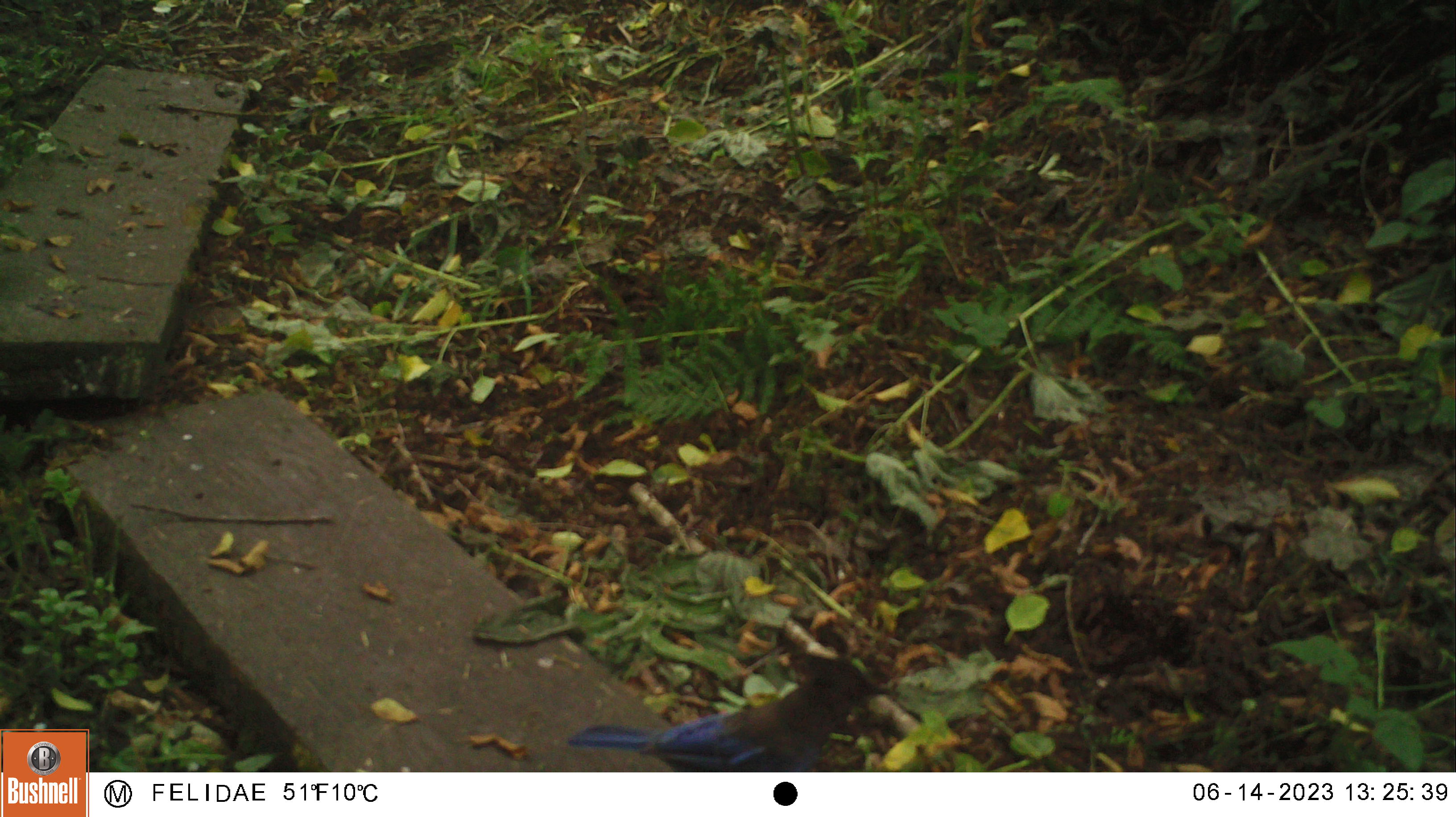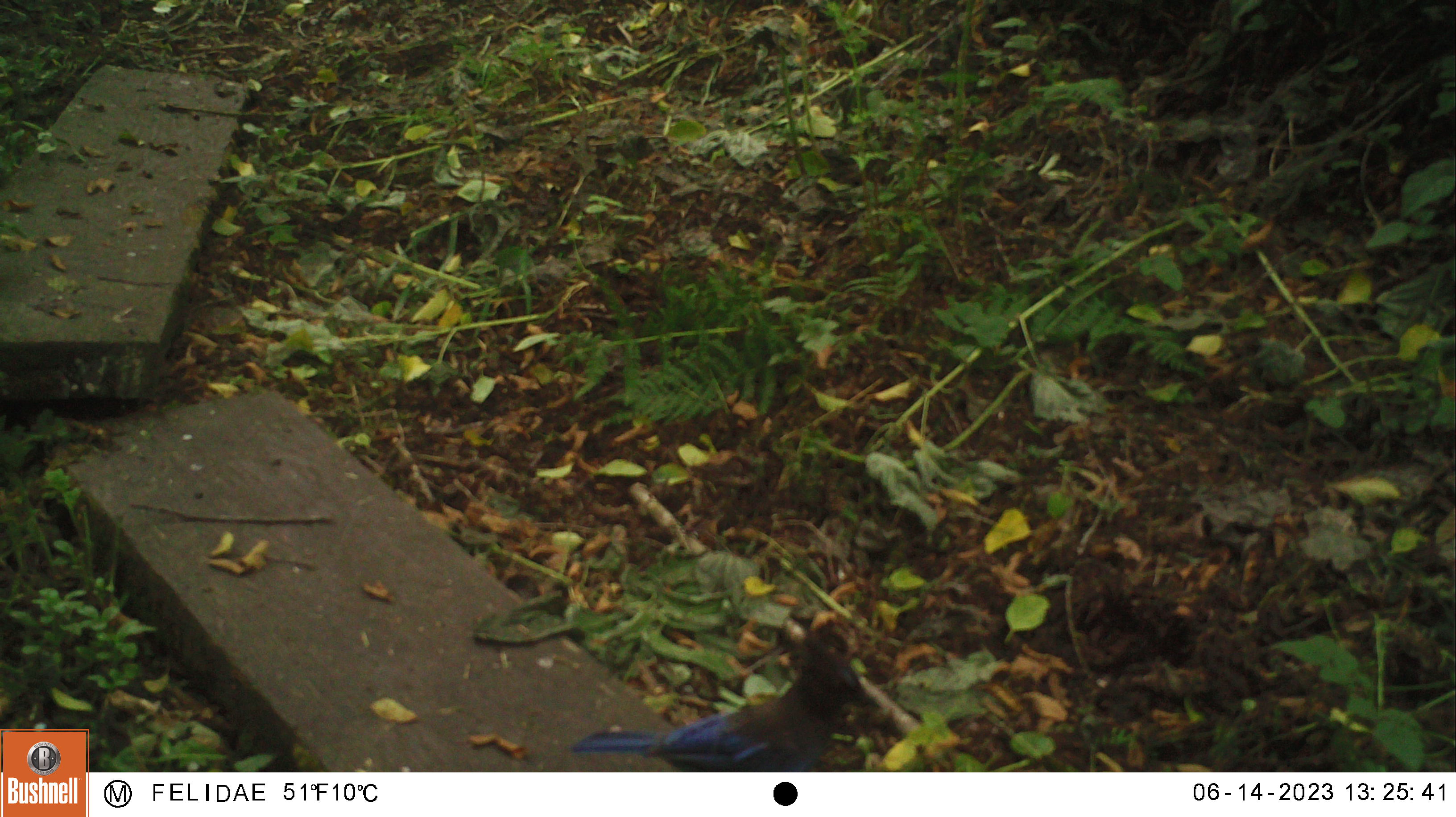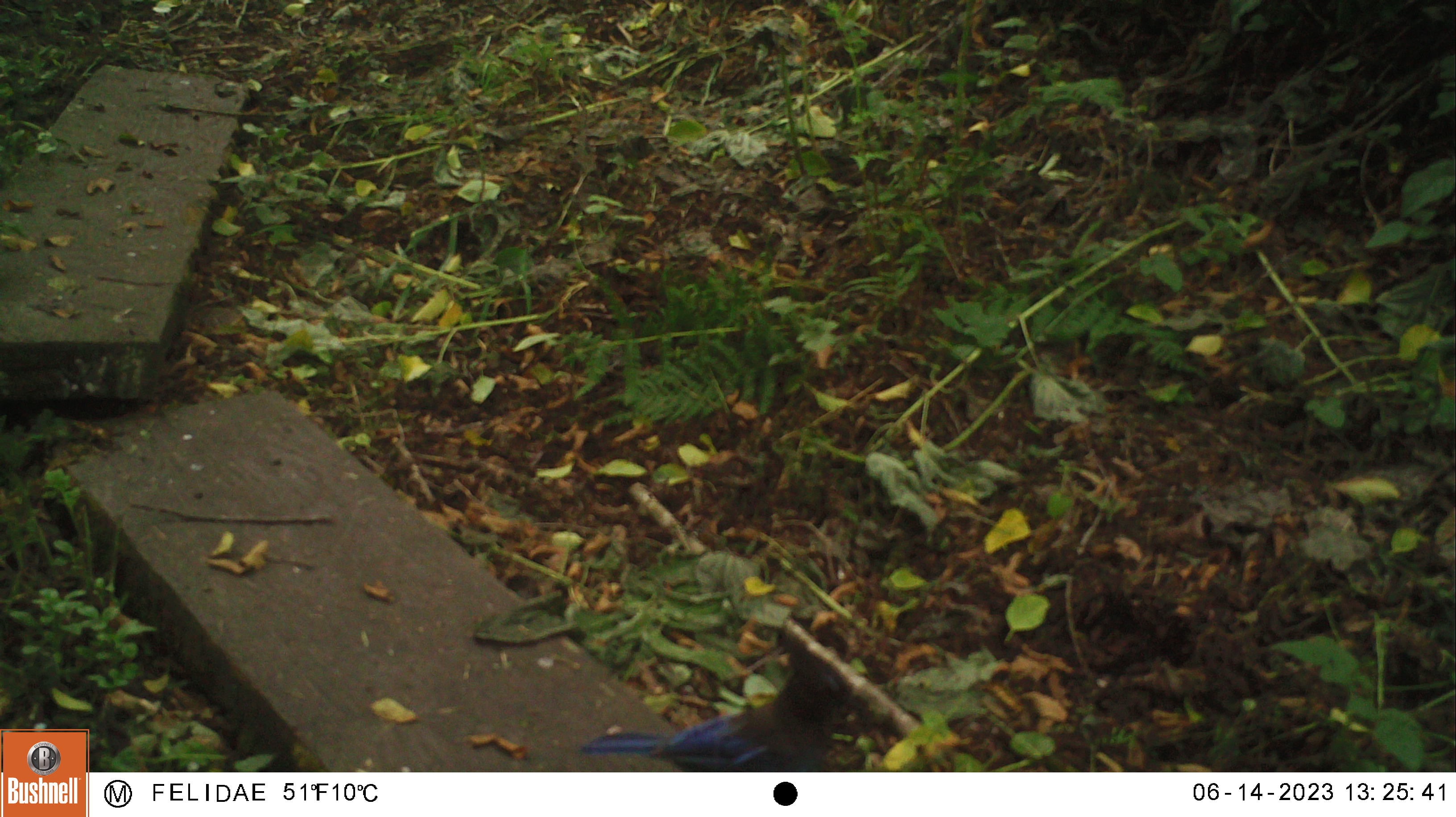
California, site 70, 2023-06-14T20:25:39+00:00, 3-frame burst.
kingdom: Animalia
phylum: Chordata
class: Aves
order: Passeriformes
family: Corvidae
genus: Cyanocitta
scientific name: Cyanocitta stelleri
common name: steller's jay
Steller's jay (Cyanocitta stelleri).